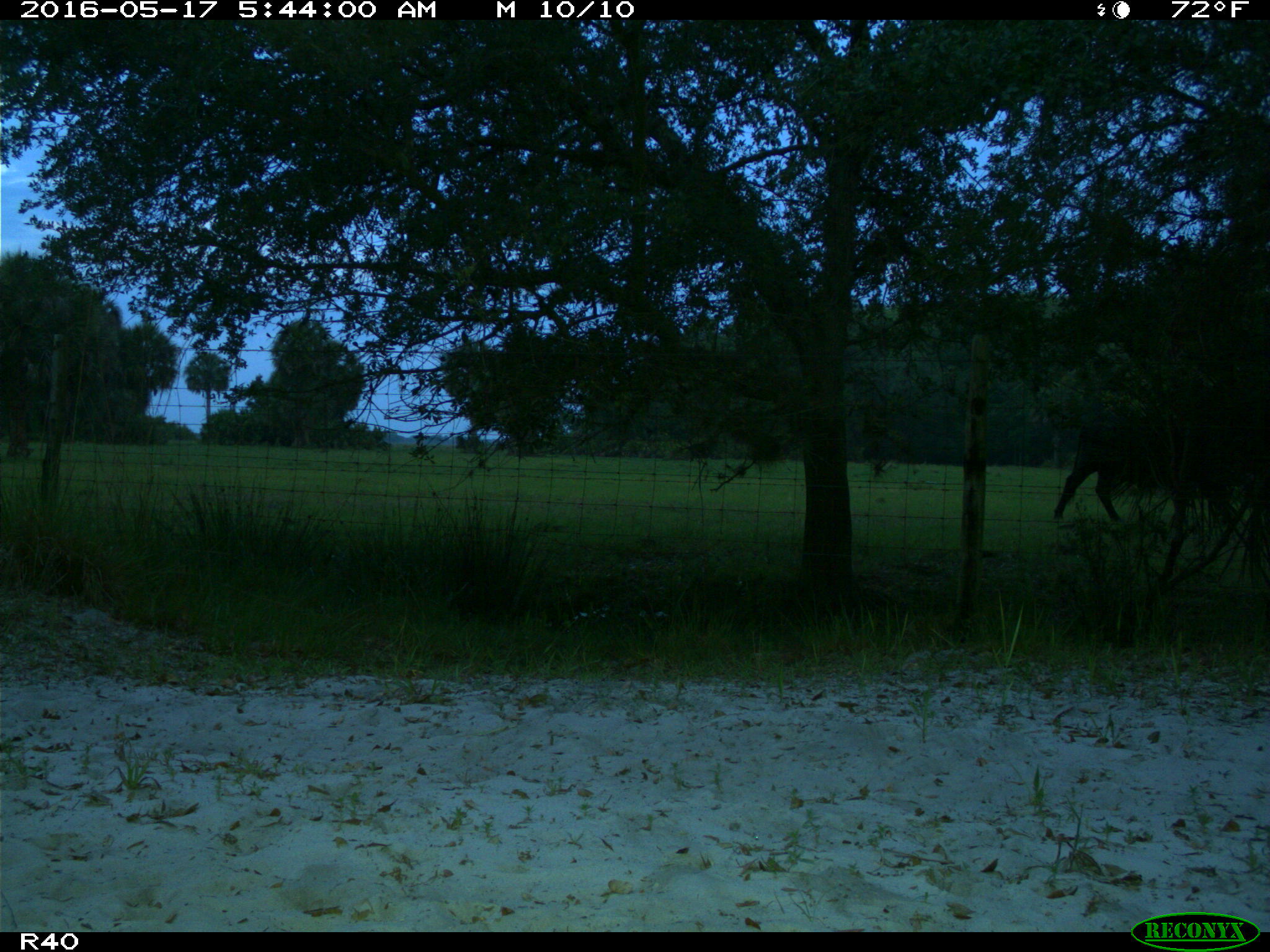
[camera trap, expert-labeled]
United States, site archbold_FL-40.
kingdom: Animalia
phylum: Chordata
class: Mammalia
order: Artiodactyla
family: Bovidae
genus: Bos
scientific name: Bos taurus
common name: domestic cow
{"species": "Bos taurus (domestic cow)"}